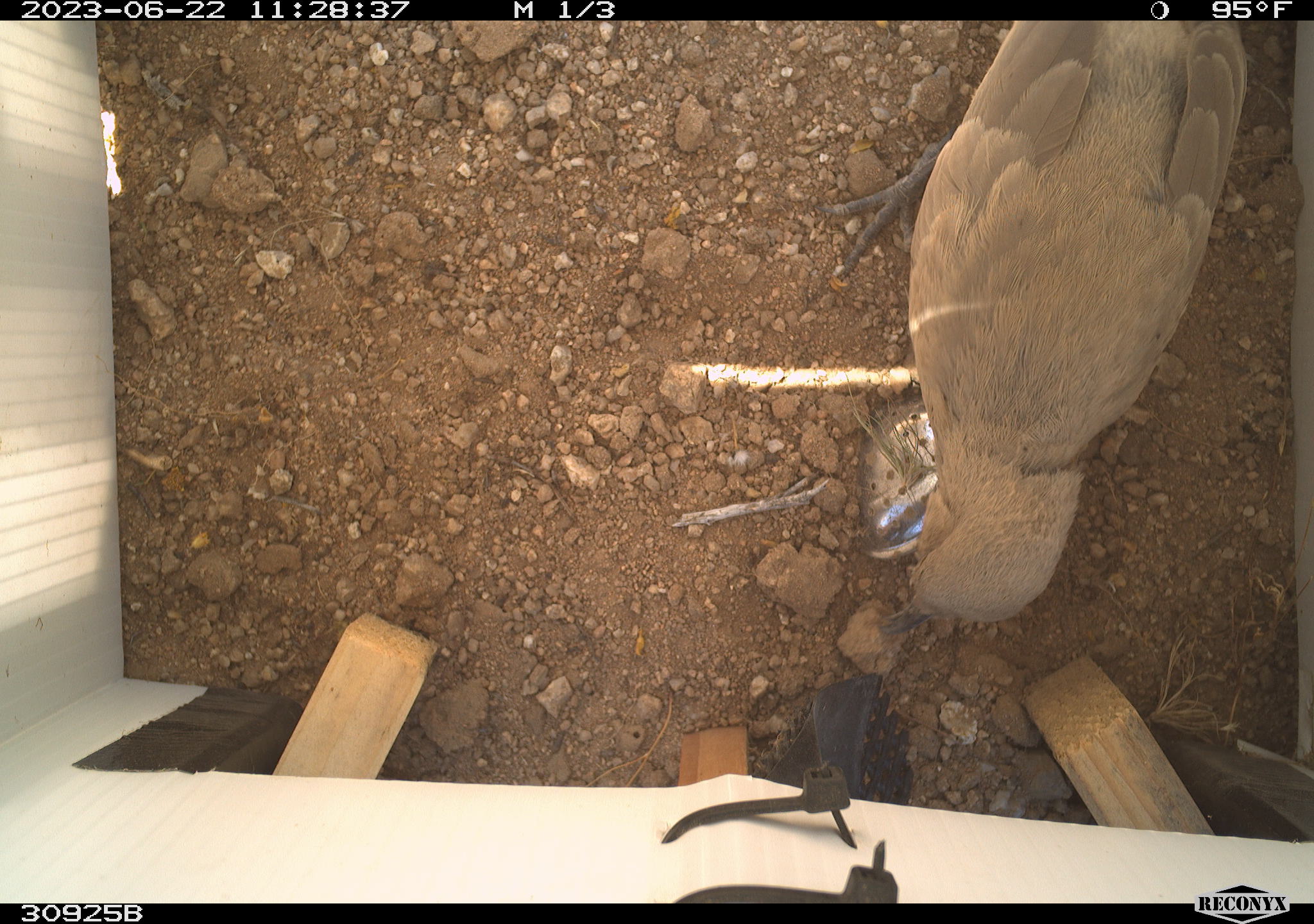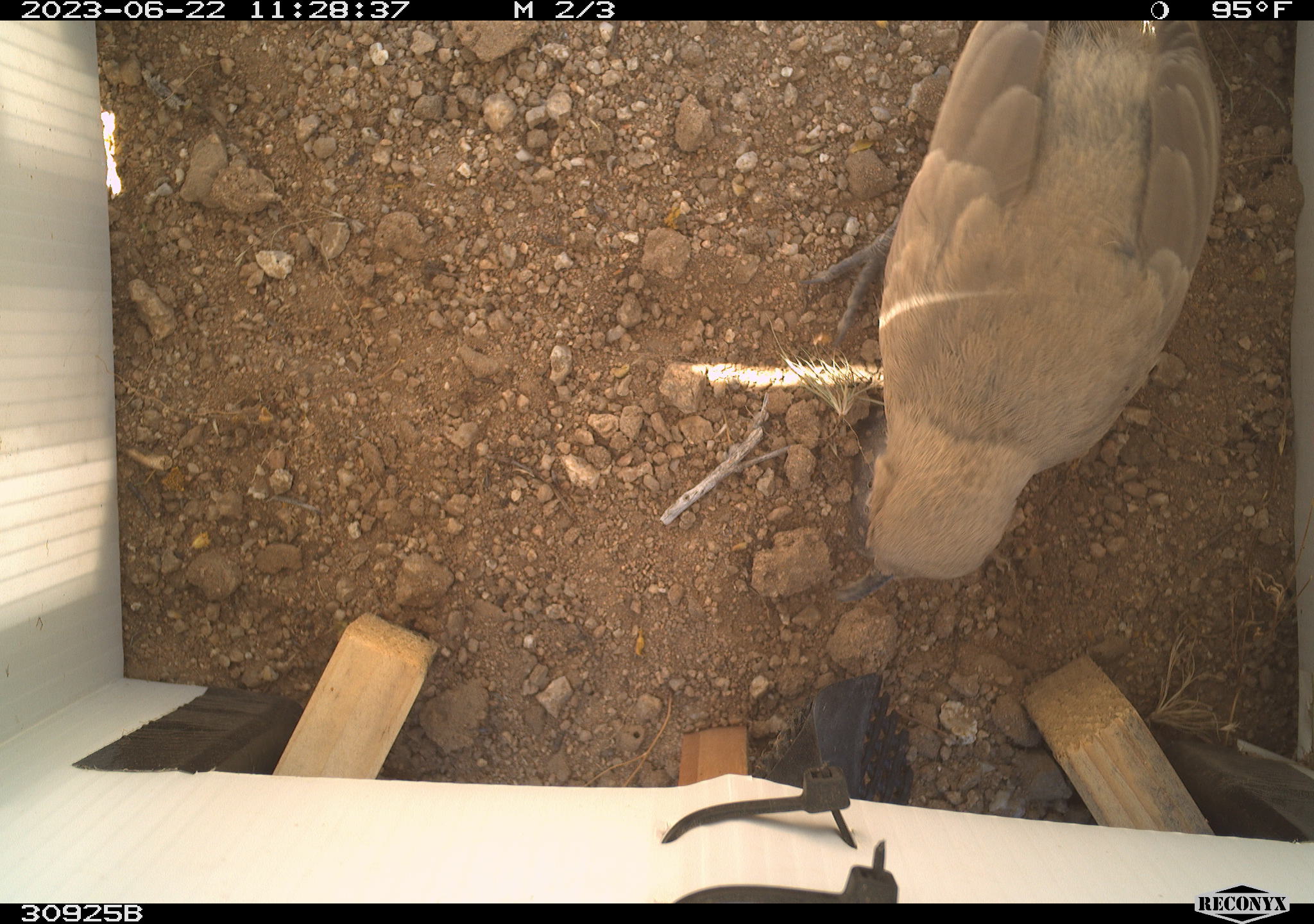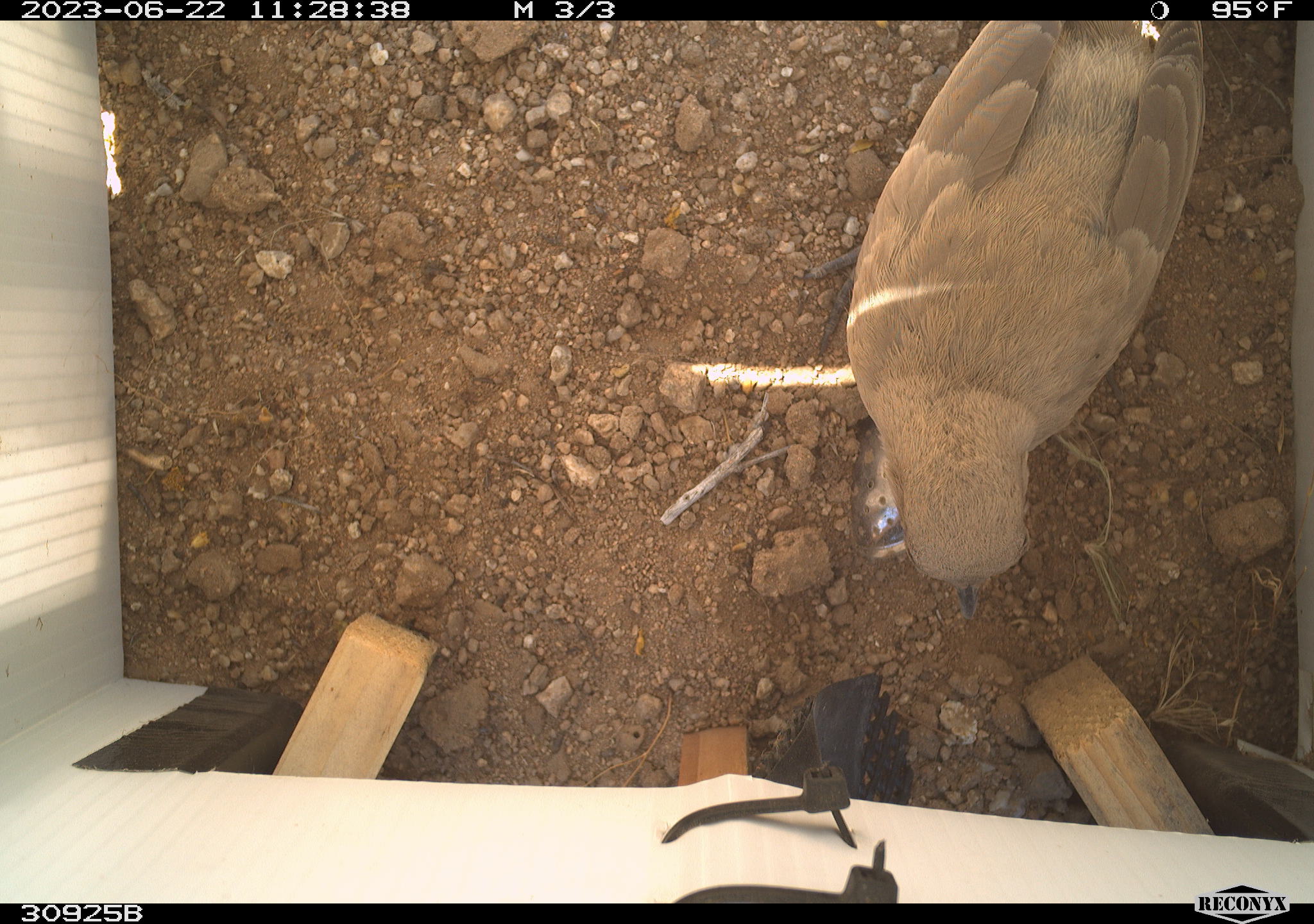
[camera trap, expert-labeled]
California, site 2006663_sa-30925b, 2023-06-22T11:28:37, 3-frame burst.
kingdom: Animalia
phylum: Chordata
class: Aves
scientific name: Aves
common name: bird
Bird (Aves).